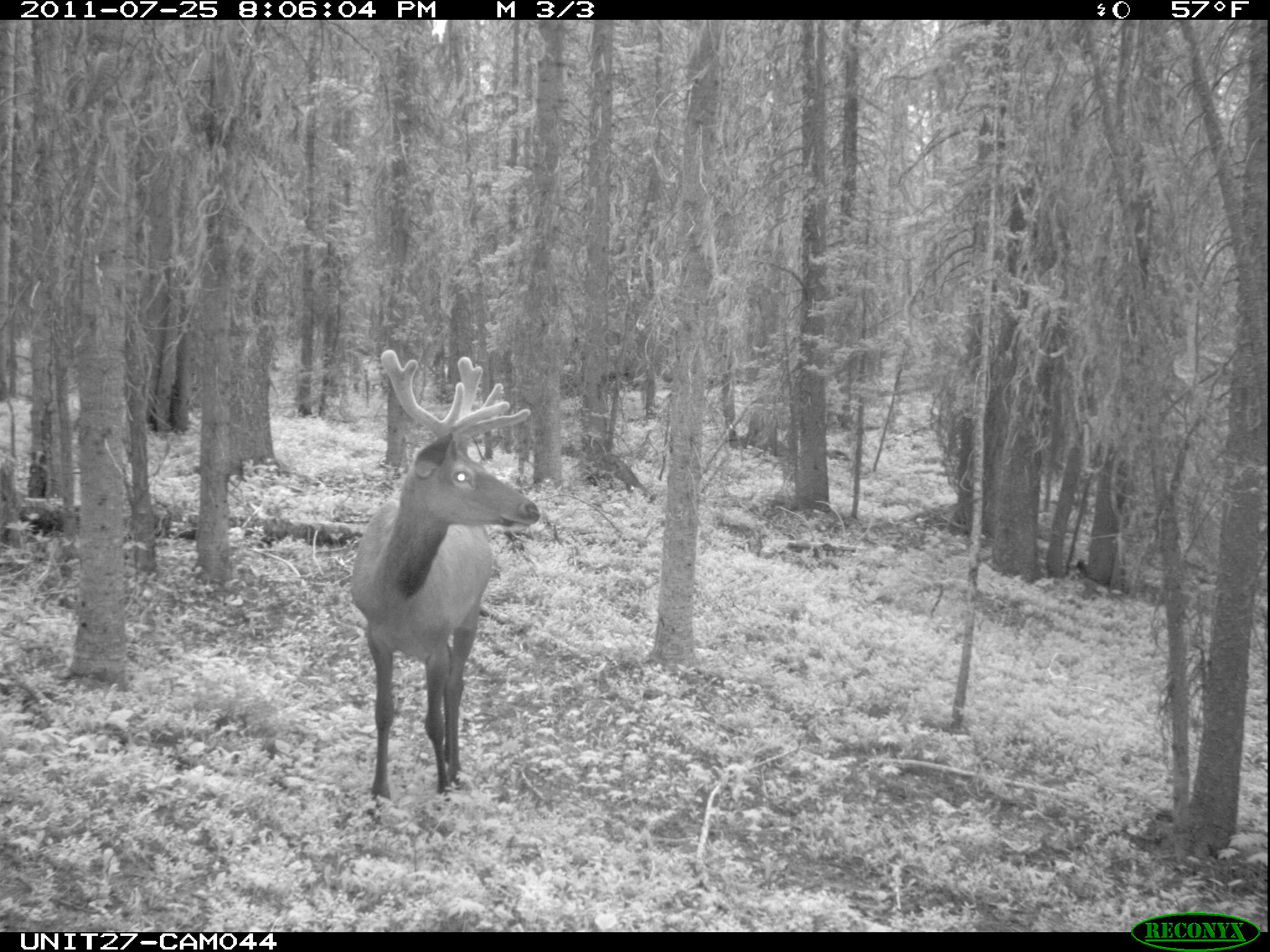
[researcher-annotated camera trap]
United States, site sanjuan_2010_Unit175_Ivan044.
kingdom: Animalia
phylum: Chordata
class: Mammalia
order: Artiodactyla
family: Cervidae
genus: Cervus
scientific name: Cervus elaphus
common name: red deer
Cervus elaphus (red deer).